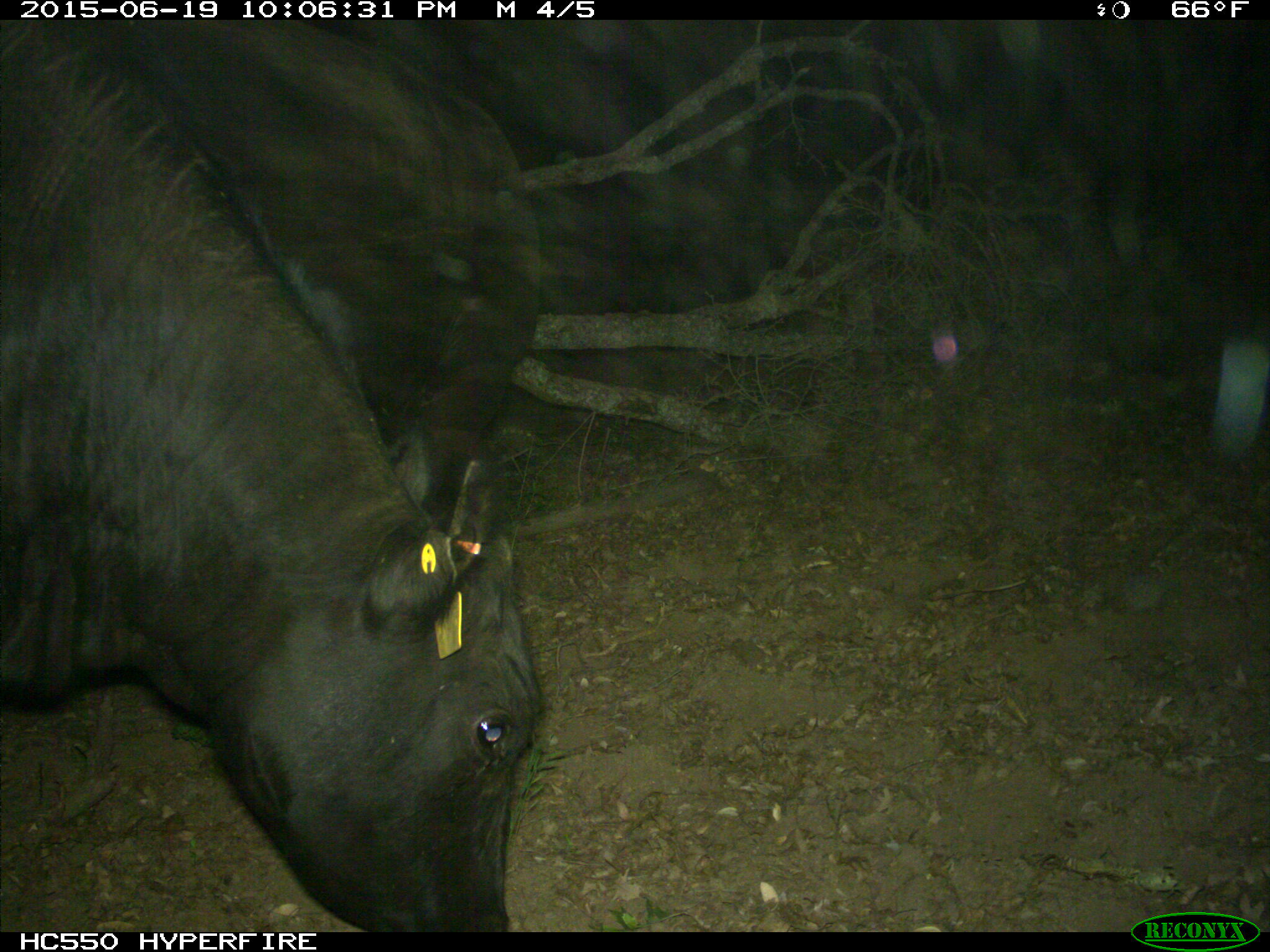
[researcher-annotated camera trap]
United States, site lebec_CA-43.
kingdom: Animalia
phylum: Chordata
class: Mammalia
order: Artiodactyla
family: Bovidae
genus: Bos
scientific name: Bos taurus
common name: domestic cow